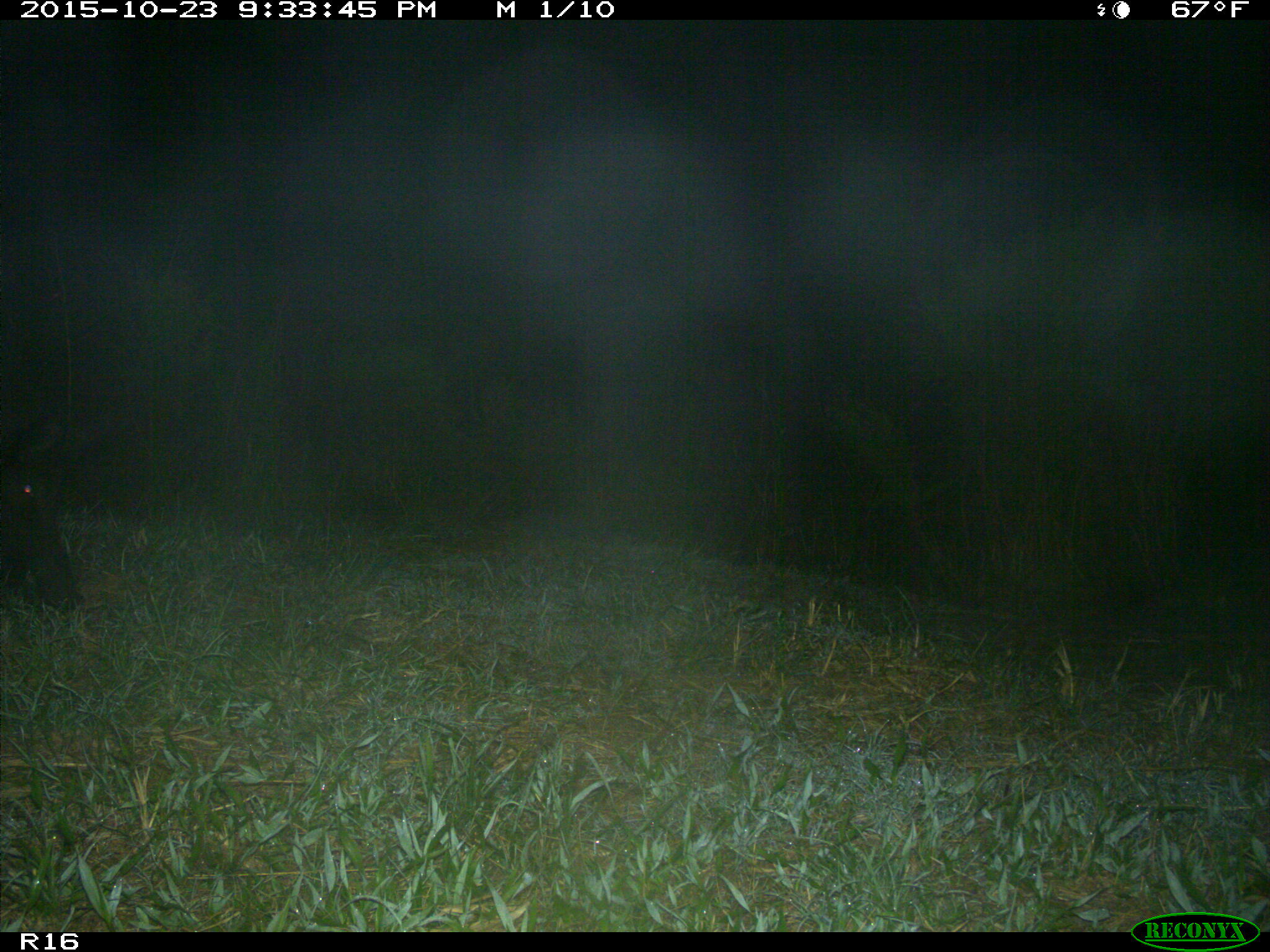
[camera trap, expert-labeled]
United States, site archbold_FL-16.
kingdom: Animalia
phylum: Chordata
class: Mammalia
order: Artiodactyla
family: Suidae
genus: Sus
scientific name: Sus scrofa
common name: wild boar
Sus scrofa (wild boar).